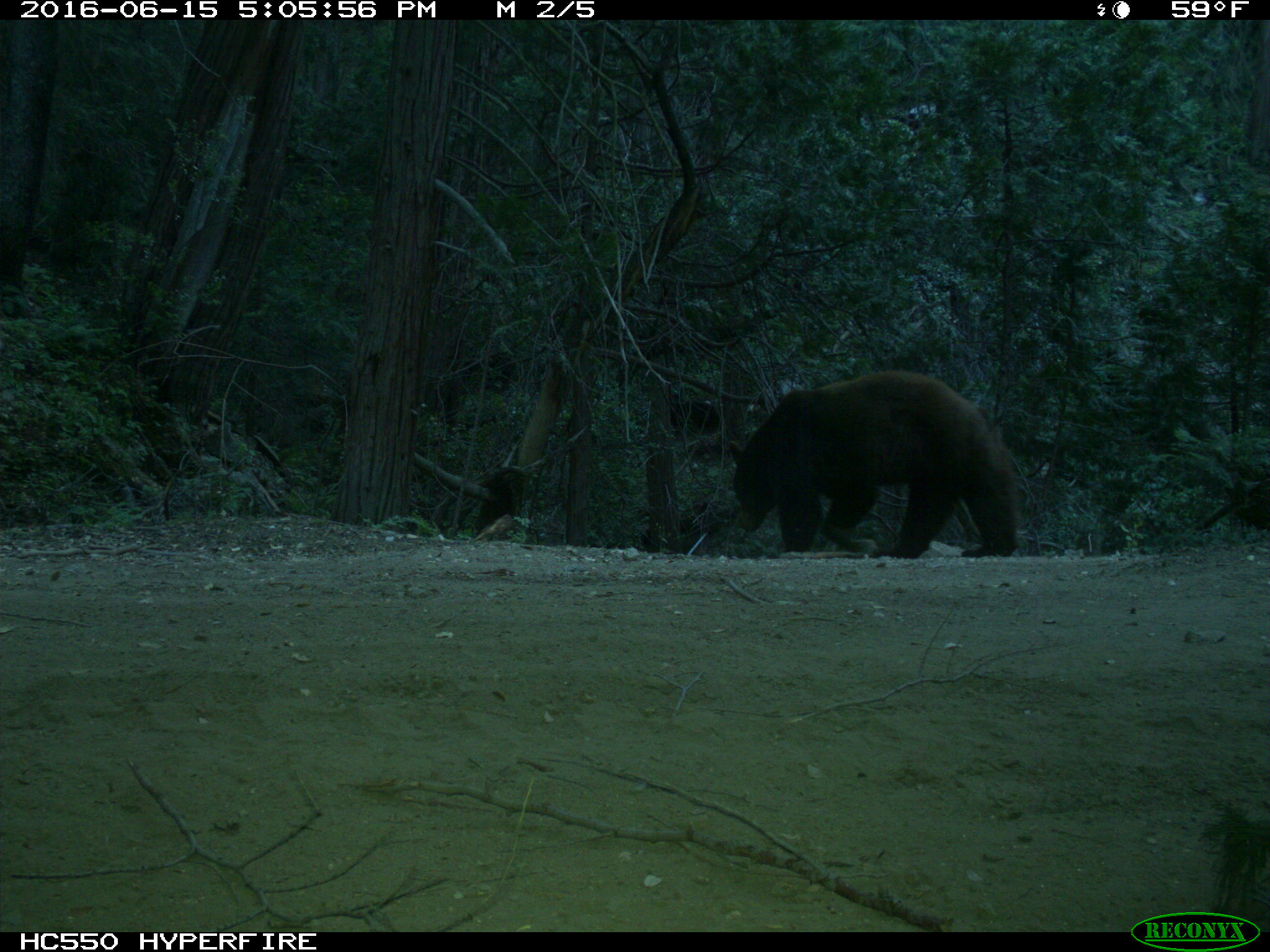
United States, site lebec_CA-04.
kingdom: Animalia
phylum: Chordata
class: Mammalia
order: Carnivora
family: Ursidae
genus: Ursus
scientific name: Ursus americanus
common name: american black bear